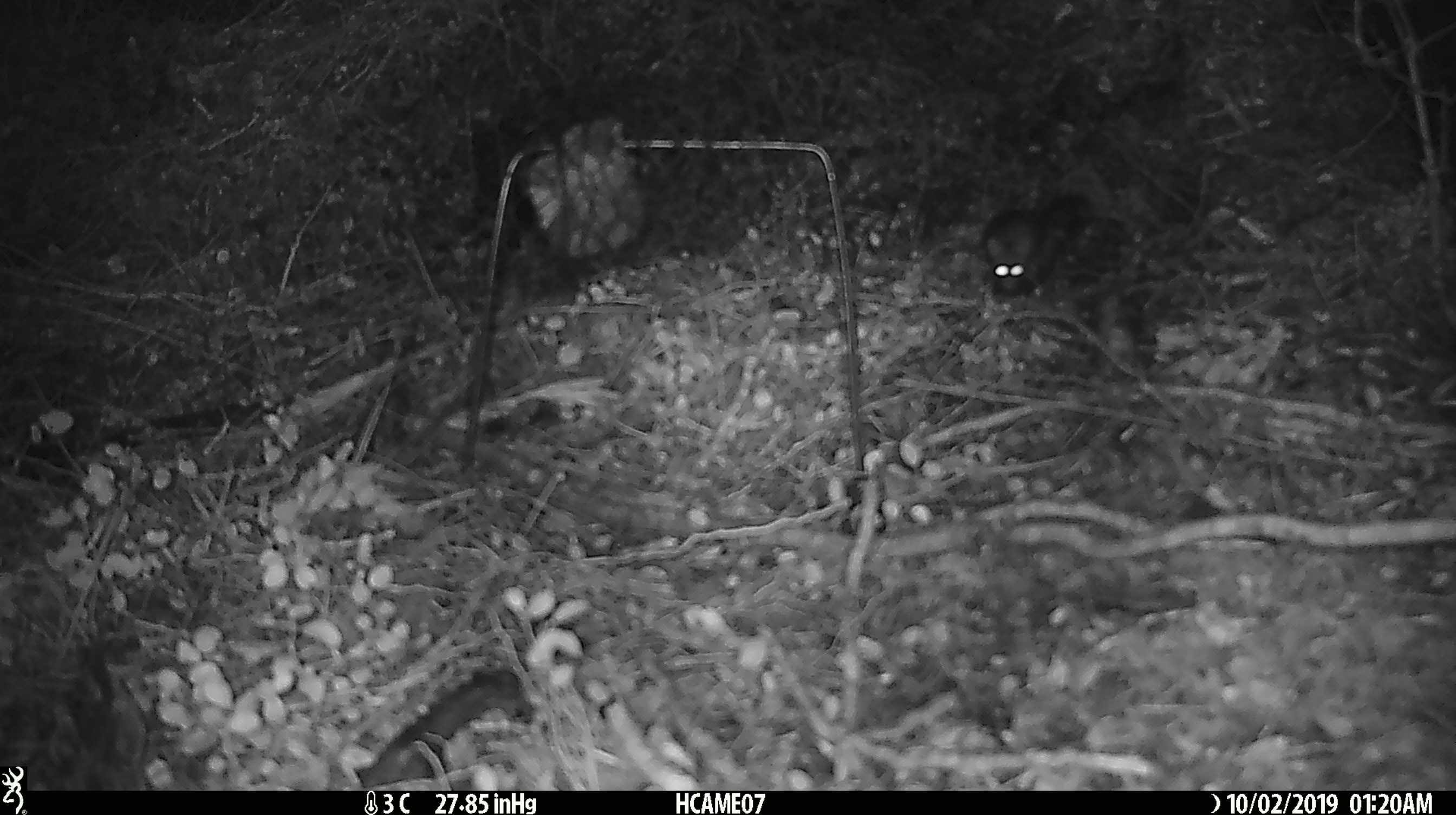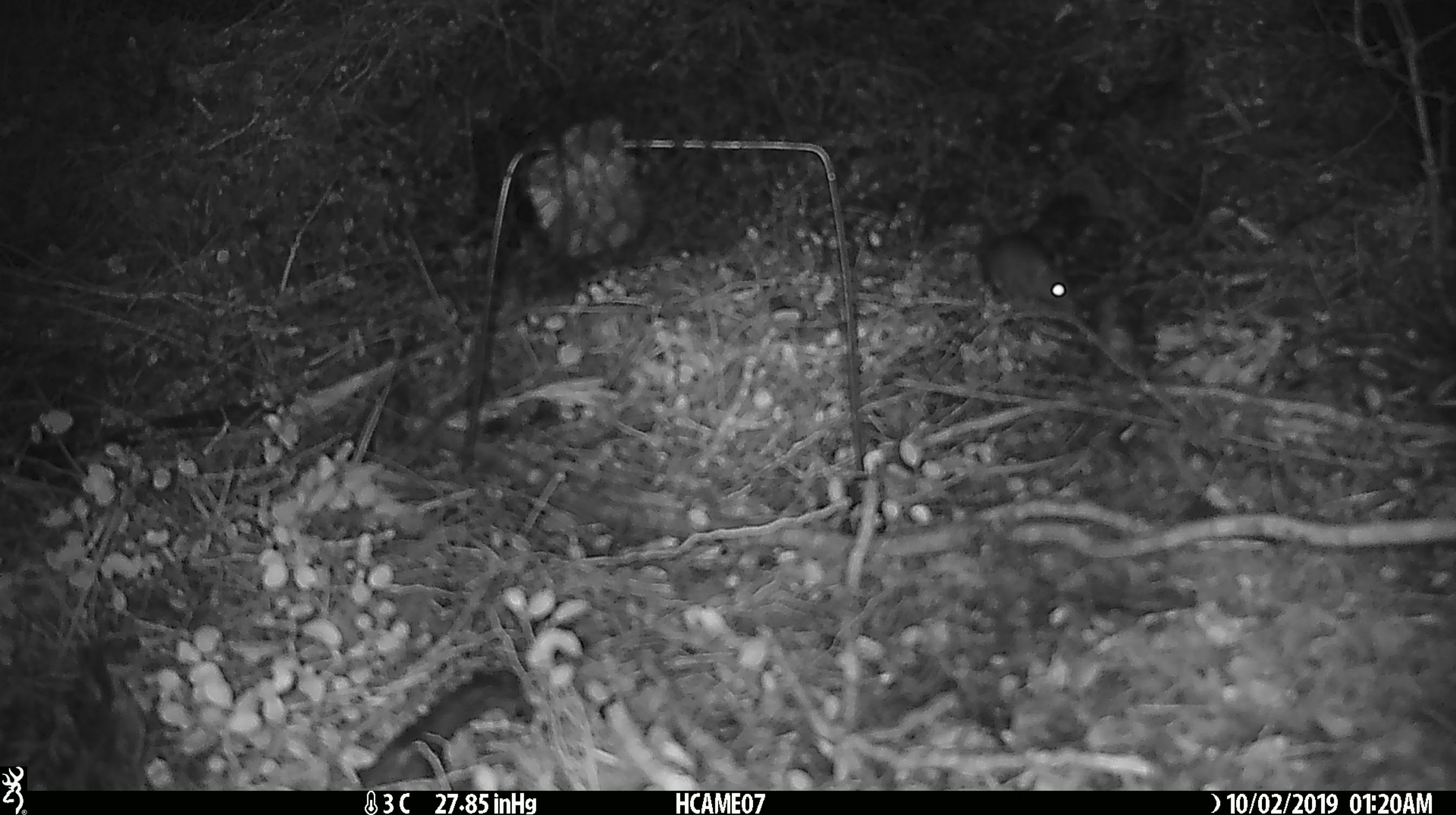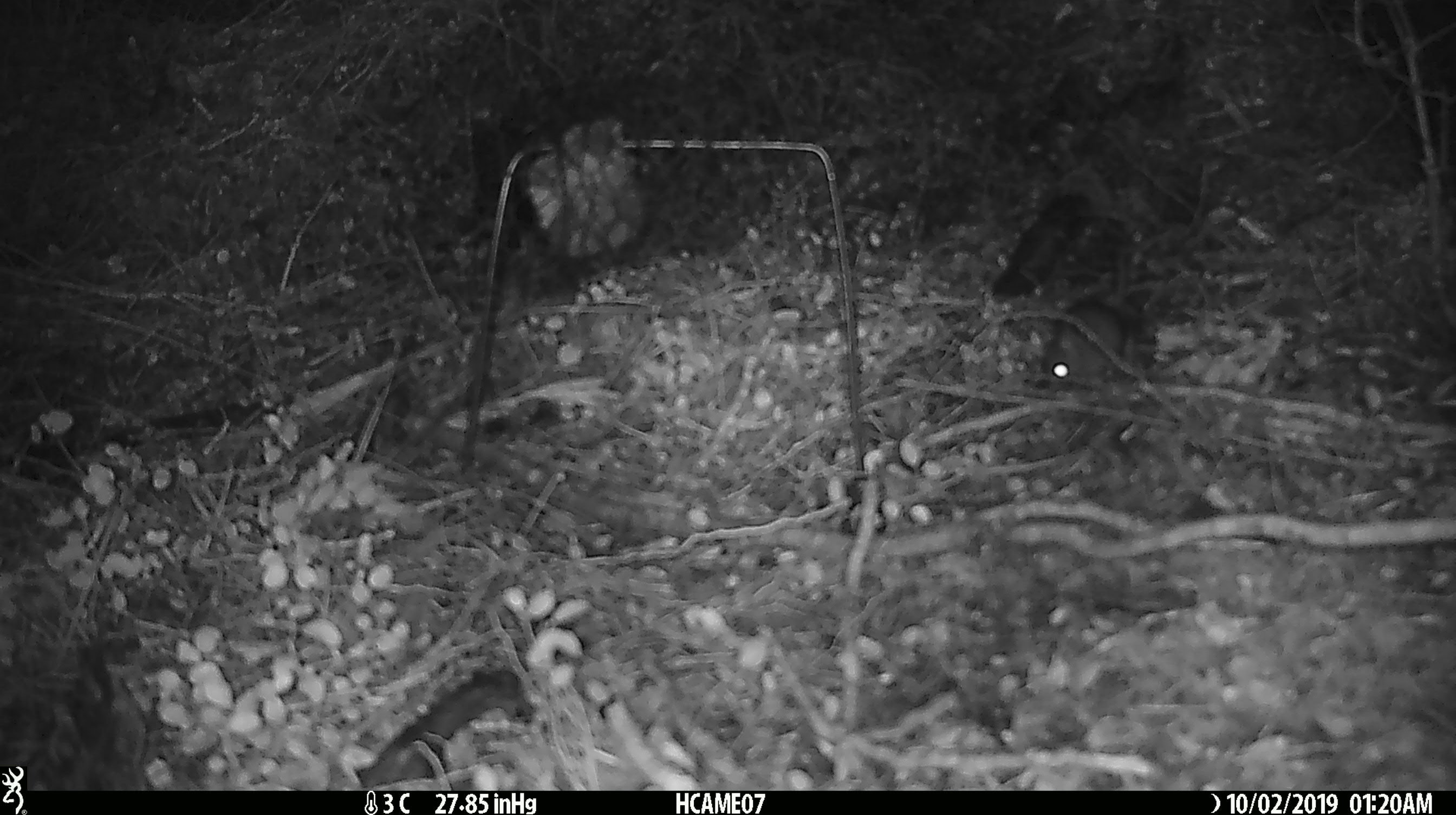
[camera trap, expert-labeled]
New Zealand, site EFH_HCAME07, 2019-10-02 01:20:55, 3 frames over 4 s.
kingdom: Animalia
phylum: Chordata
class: Mammalia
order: Rodentia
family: Muridae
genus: Mus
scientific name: Mus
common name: mouse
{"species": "mouse (Mus)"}